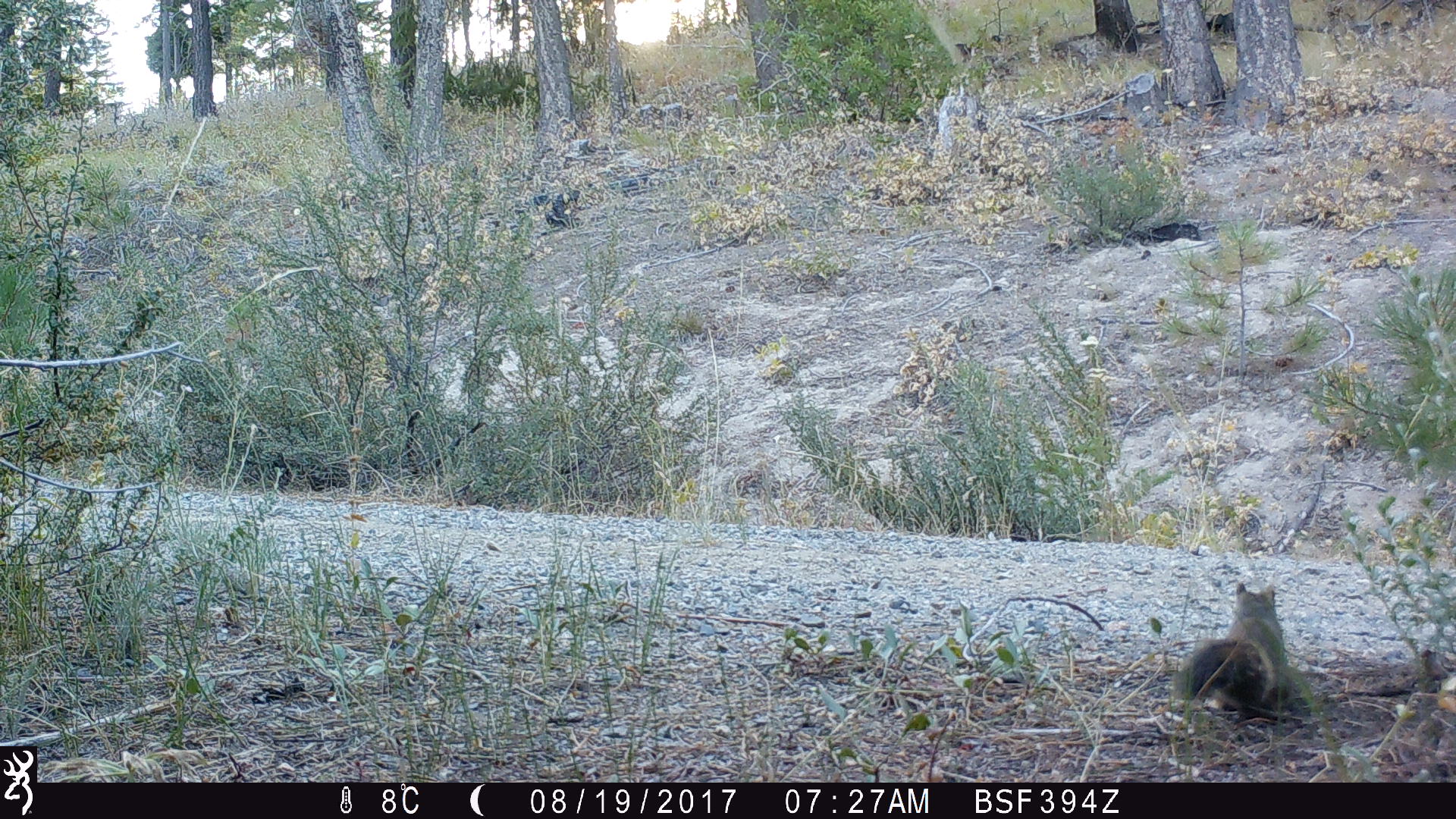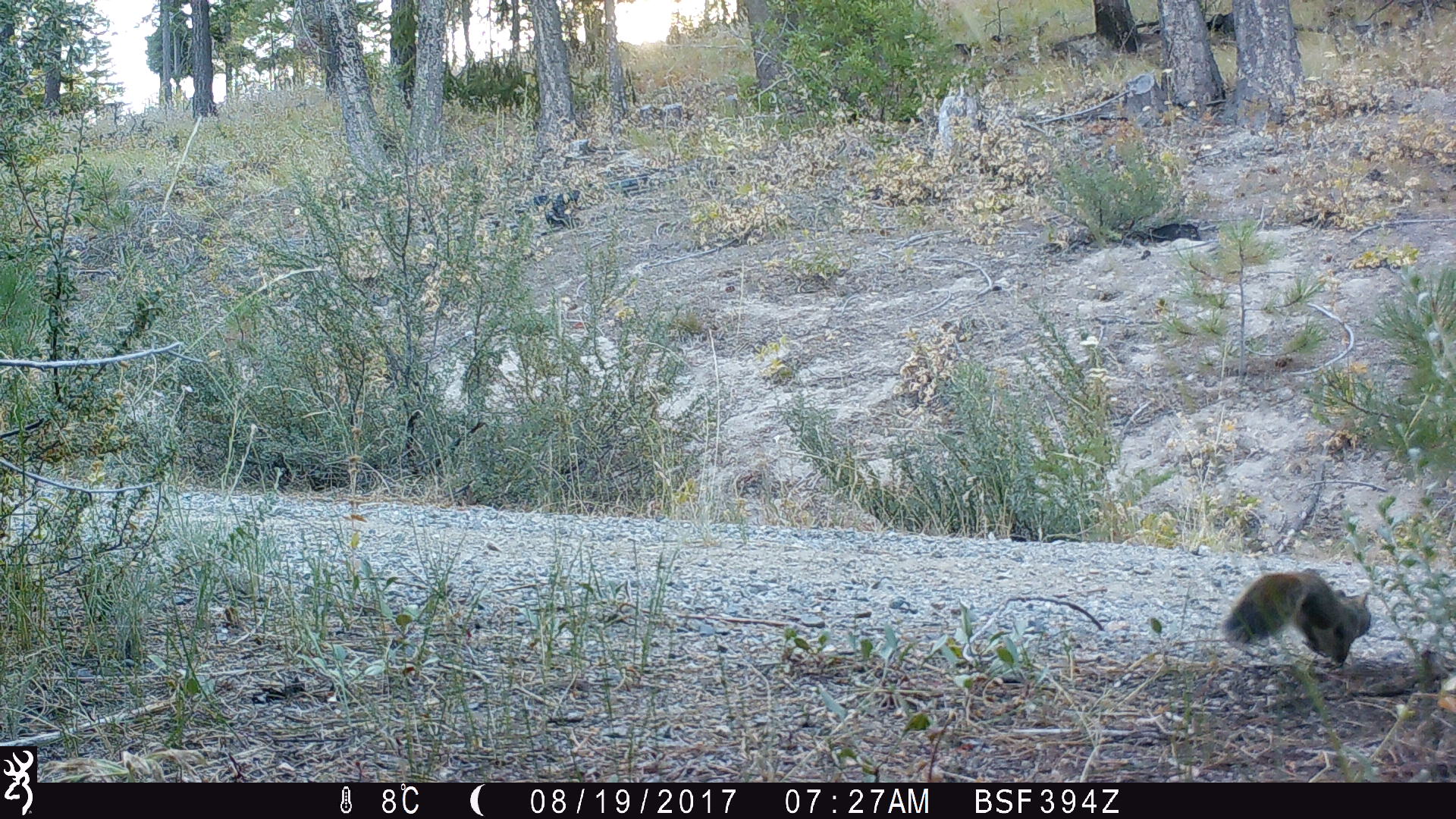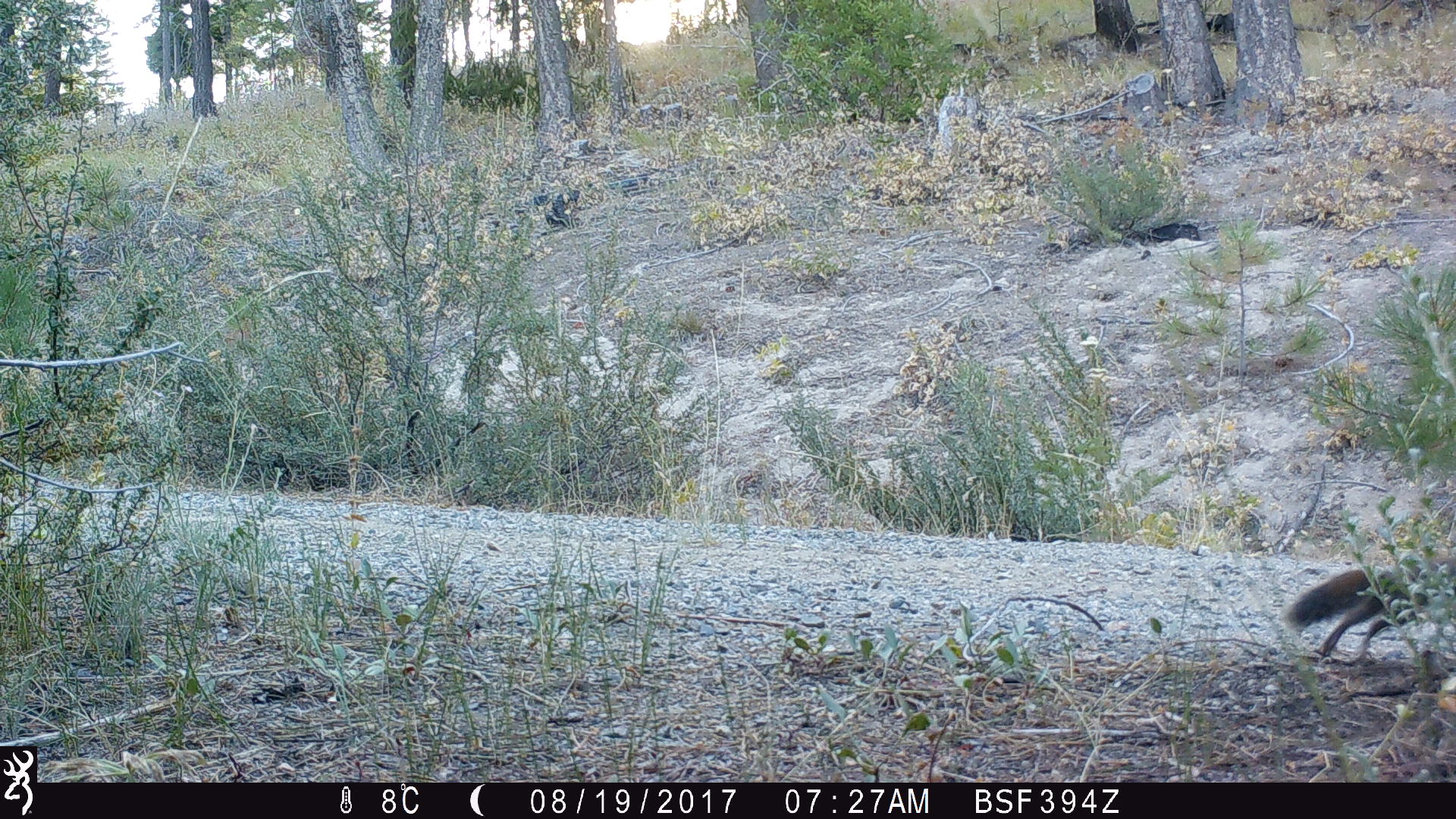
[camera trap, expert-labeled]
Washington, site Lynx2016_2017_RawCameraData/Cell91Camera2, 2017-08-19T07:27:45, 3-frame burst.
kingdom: Animalia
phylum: Chordata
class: Mammalia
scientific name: Mammalia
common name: small mammal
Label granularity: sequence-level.